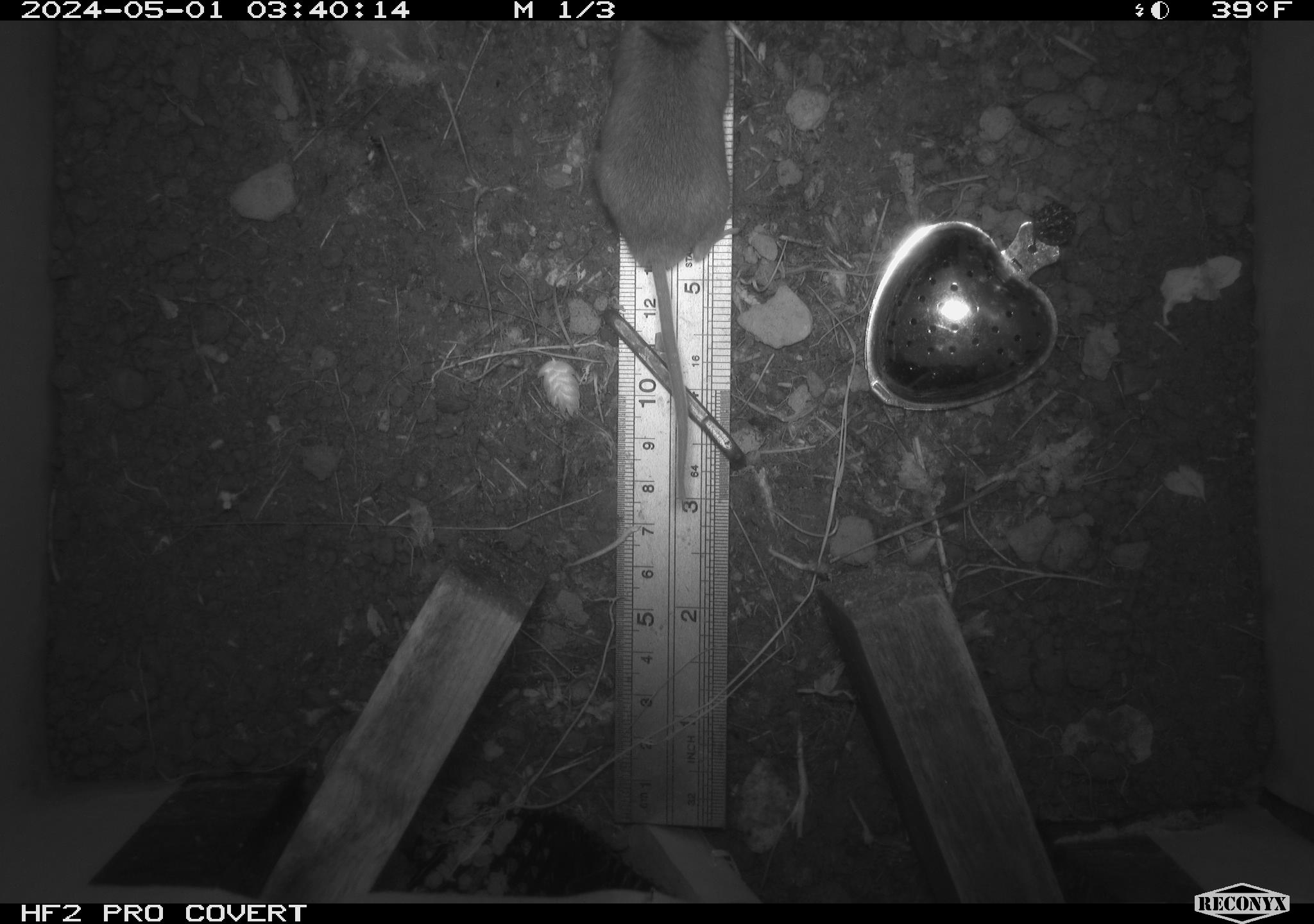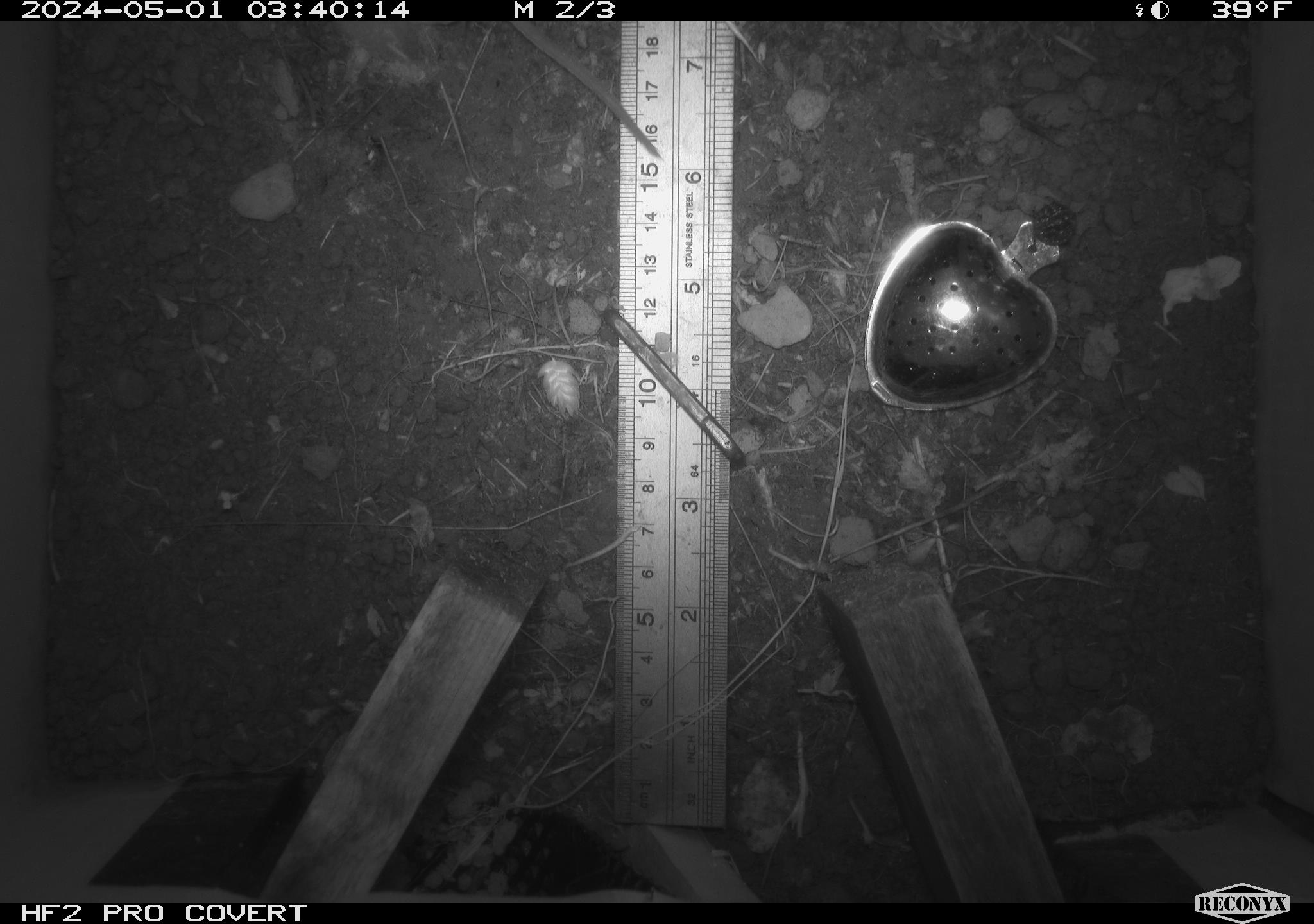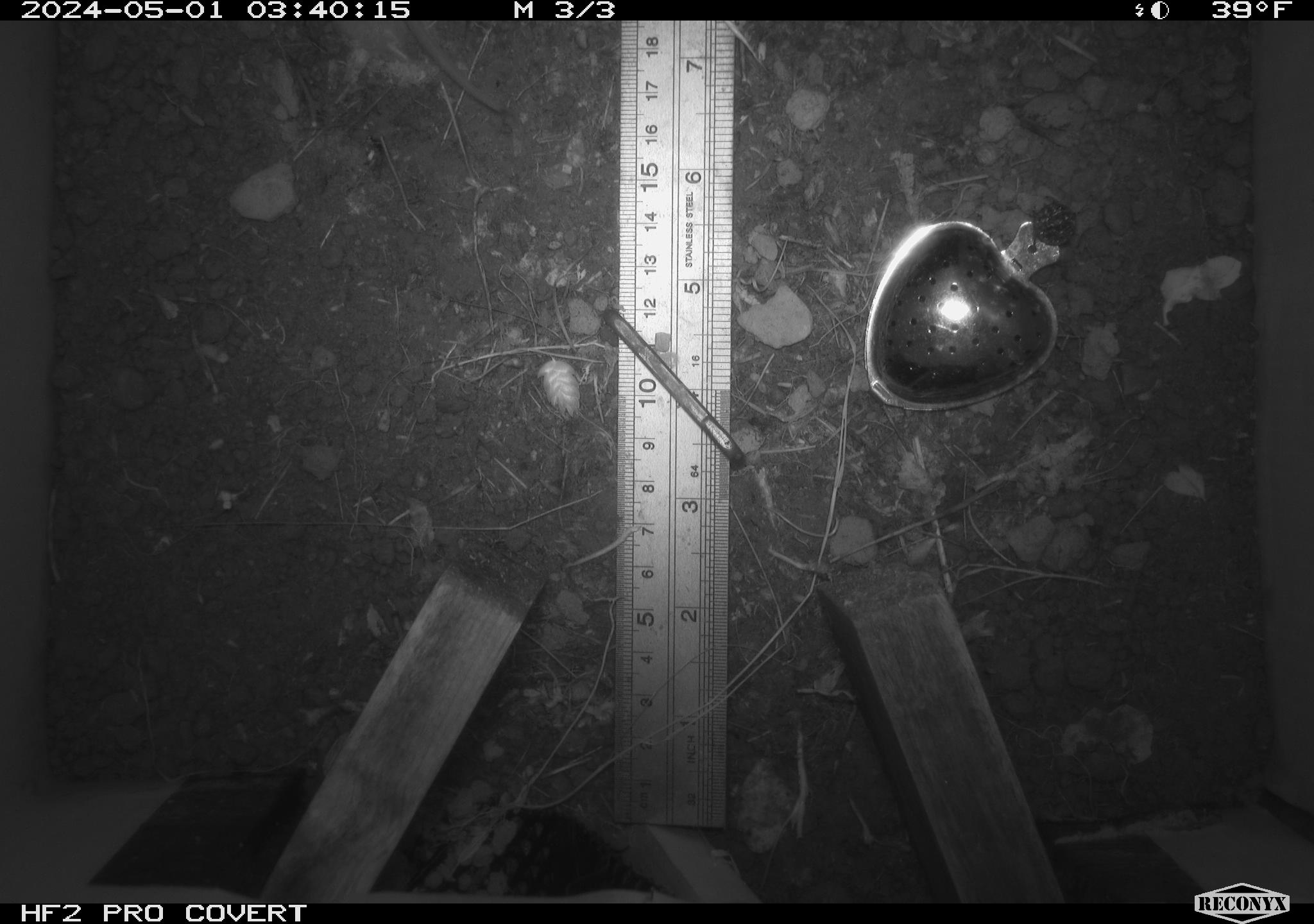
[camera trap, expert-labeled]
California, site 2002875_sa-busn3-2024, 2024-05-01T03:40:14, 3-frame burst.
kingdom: Animalia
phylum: Chordata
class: Mammalia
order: Rodentia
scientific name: Rodentia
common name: mouse species